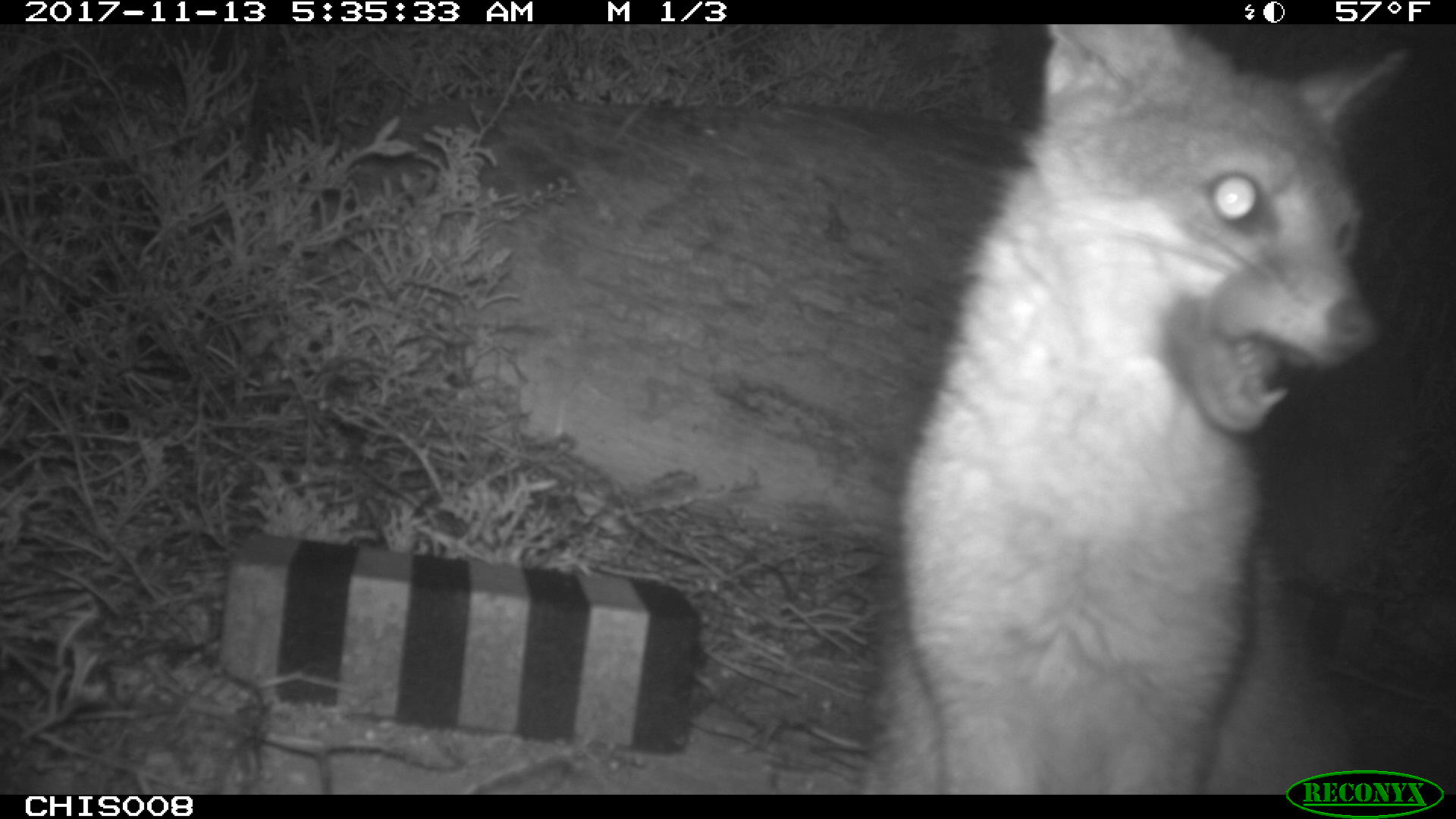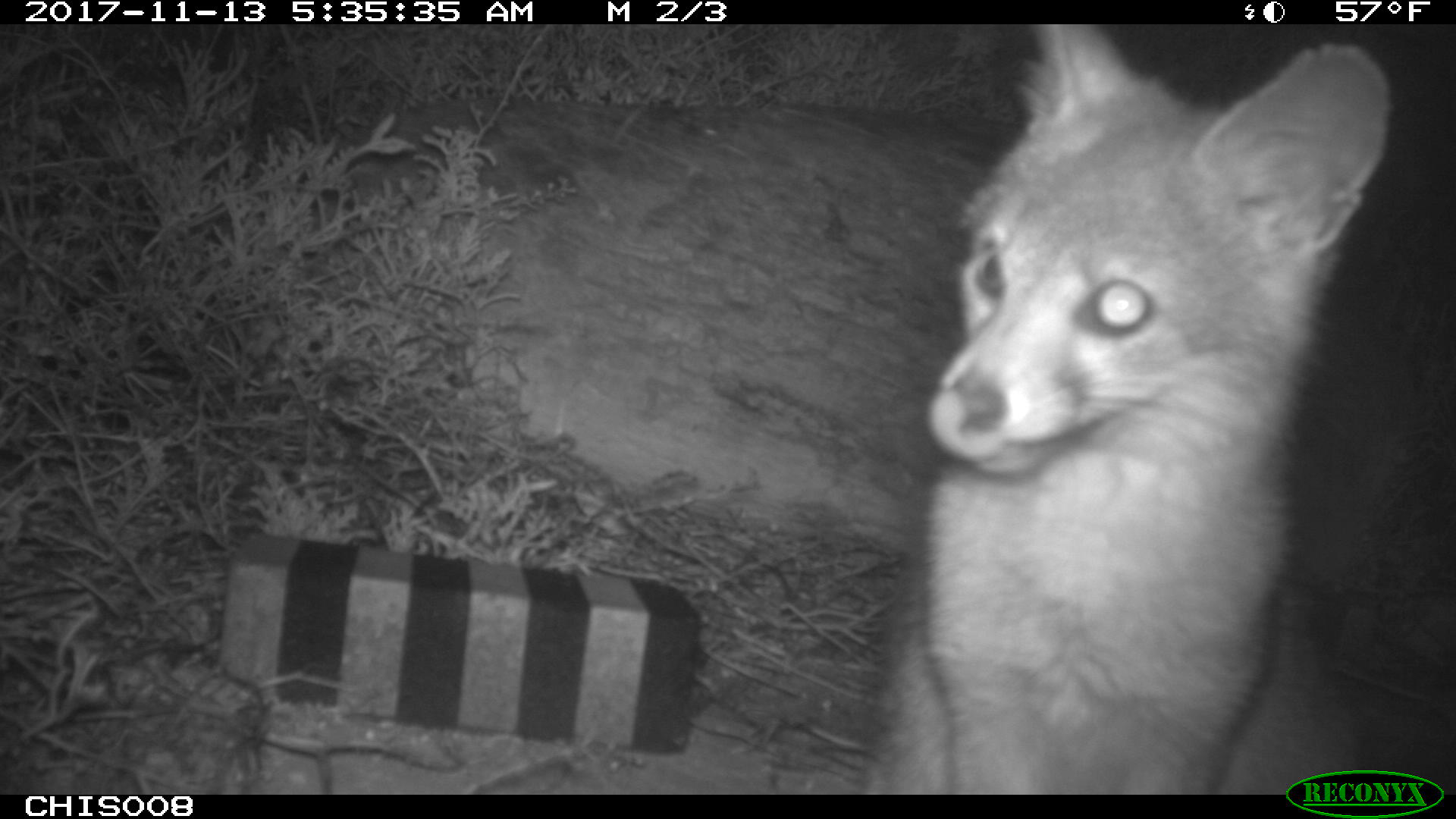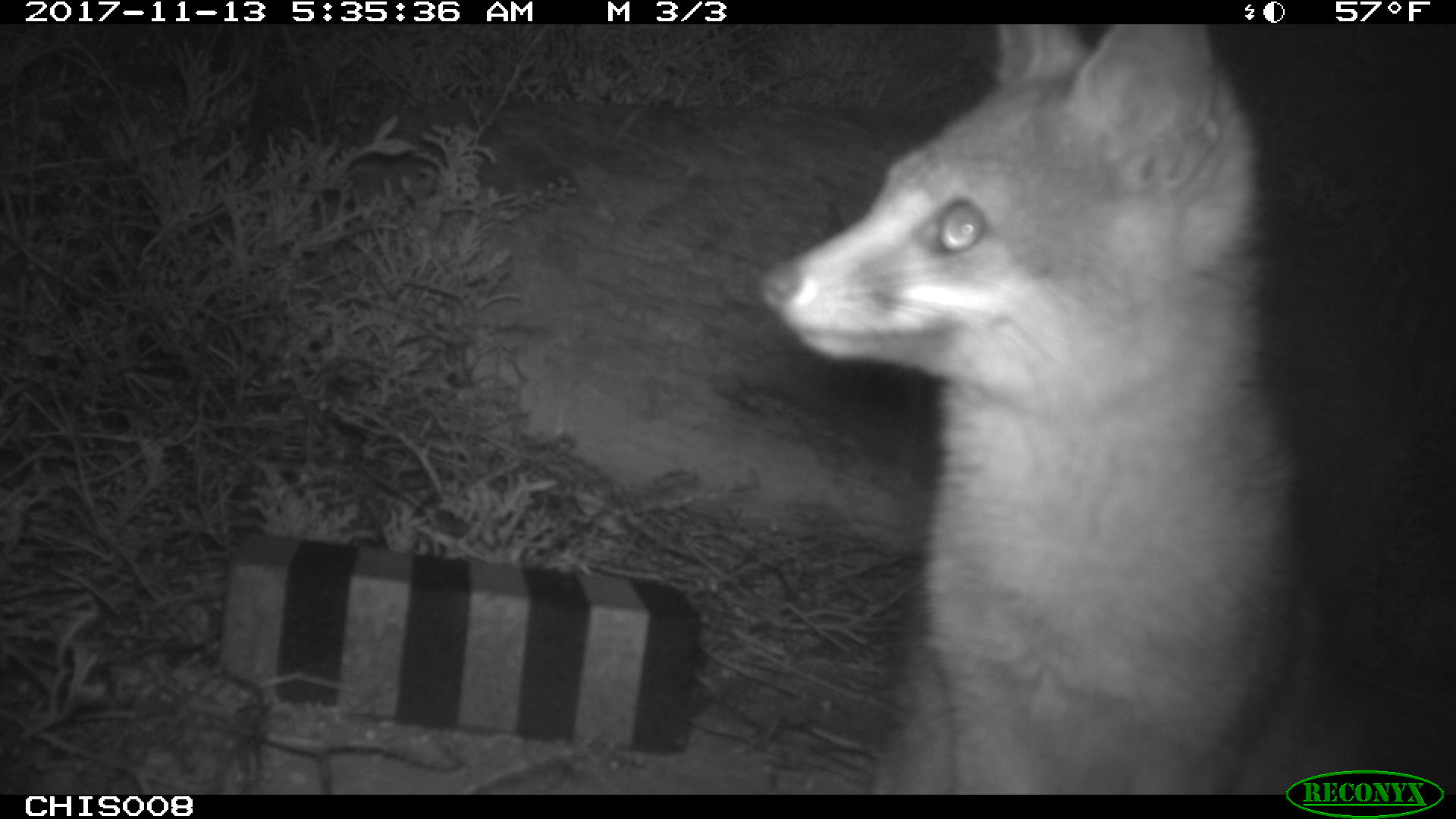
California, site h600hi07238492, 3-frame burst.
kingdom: Animalia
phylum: Chordata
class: Mammalia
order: Carnivora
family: Canidae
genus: Urocyon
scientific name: Urocyon littoralis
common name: island fox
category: fox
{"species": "fox (island fox) (Urocyon littoralis)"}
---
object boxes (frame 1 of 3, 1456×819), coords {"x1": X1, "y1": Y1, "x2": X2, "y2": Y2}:
fox: {"x1": 864, "y1": 24, "x2": 1382, "y2": 794}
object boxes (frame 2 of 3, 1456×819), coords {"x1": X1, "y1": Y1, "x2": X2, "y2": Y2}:
fox: {"x1": 858, "y1": 23, "x2": 1395, "y2": 792}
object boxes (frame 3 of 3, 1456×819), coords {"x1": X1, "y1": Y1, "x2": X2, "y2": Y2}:
fox: {"x1": 754, "y1": 22, "x2": 1359, "y2": 794}